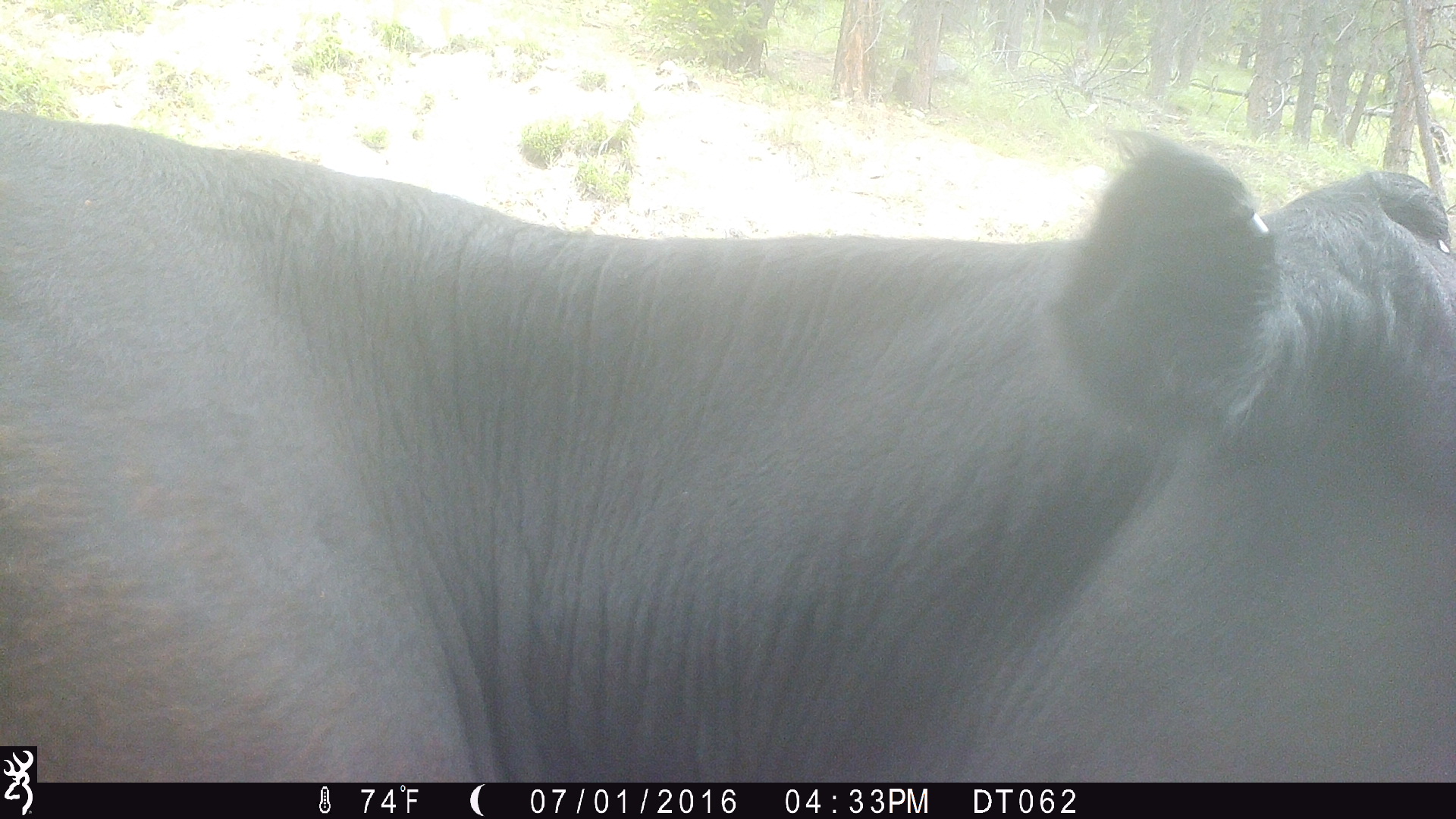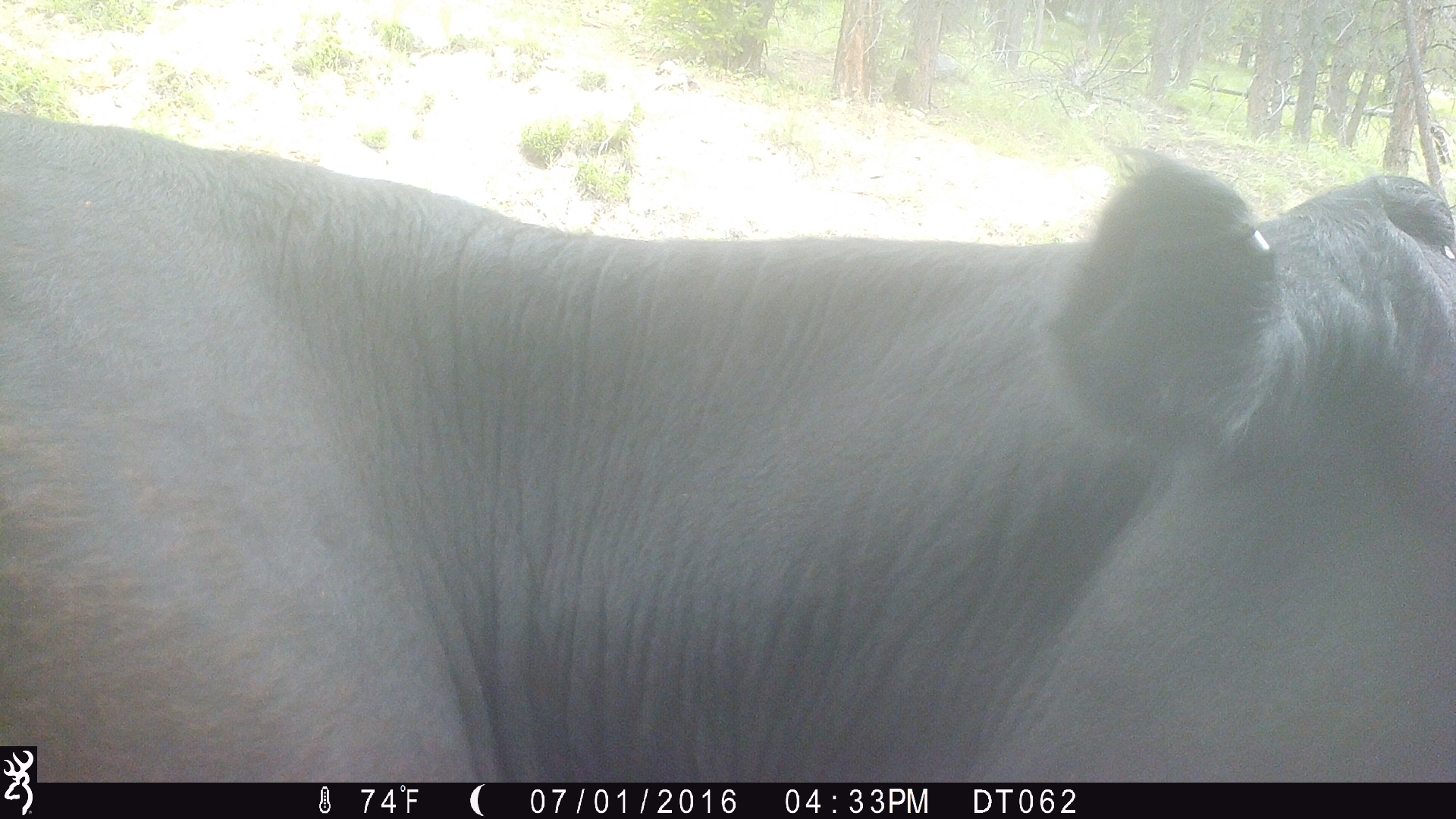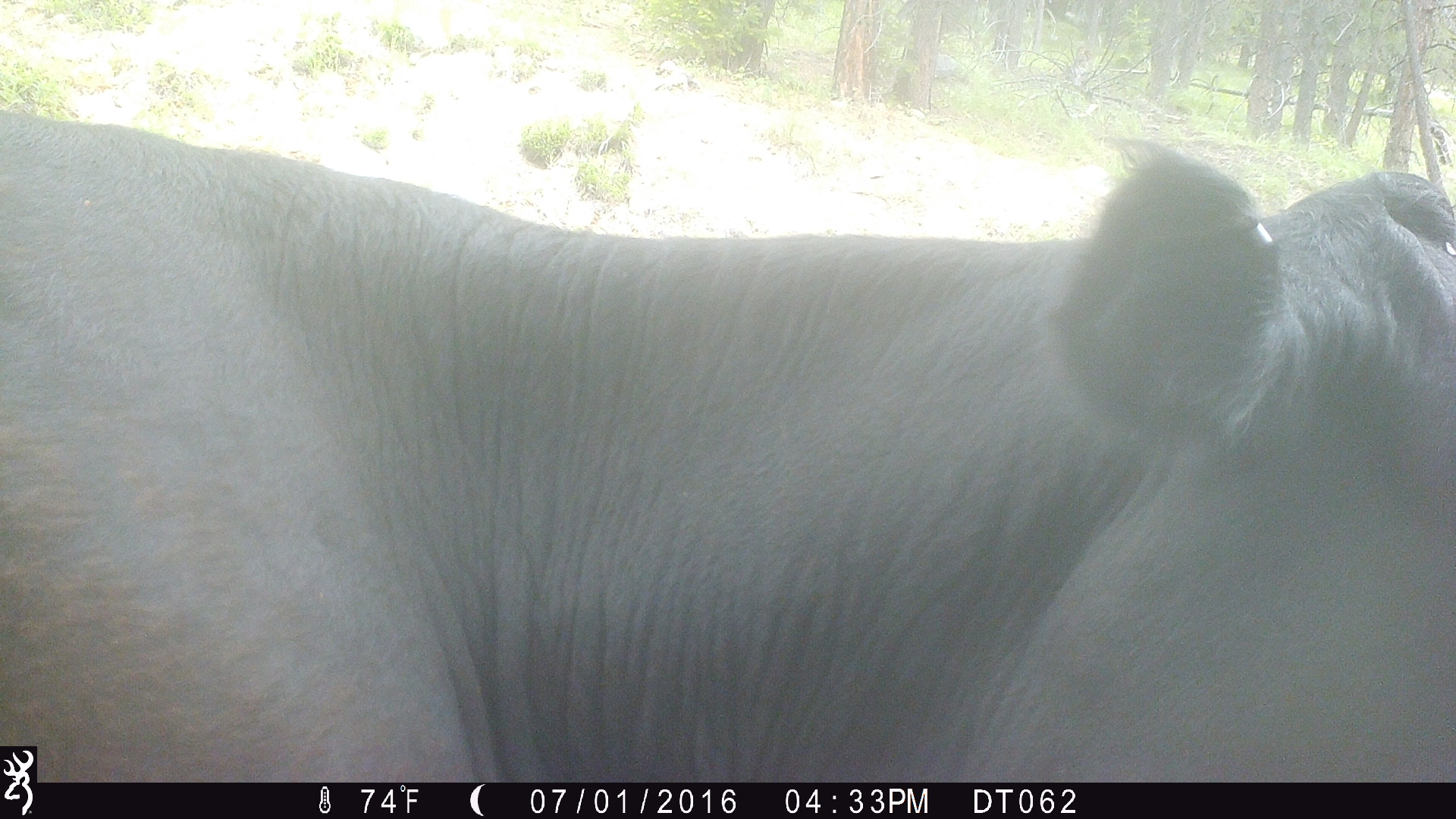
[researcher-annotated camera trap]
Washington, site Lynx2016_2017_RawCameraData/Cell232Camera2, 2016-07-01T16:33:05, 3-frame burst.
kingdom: Animalia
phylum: Chordata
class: Mammalia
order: Artiodactyla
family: Bovidae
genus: Bos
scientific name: Bos taurus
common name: domestic cattle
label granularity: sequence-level